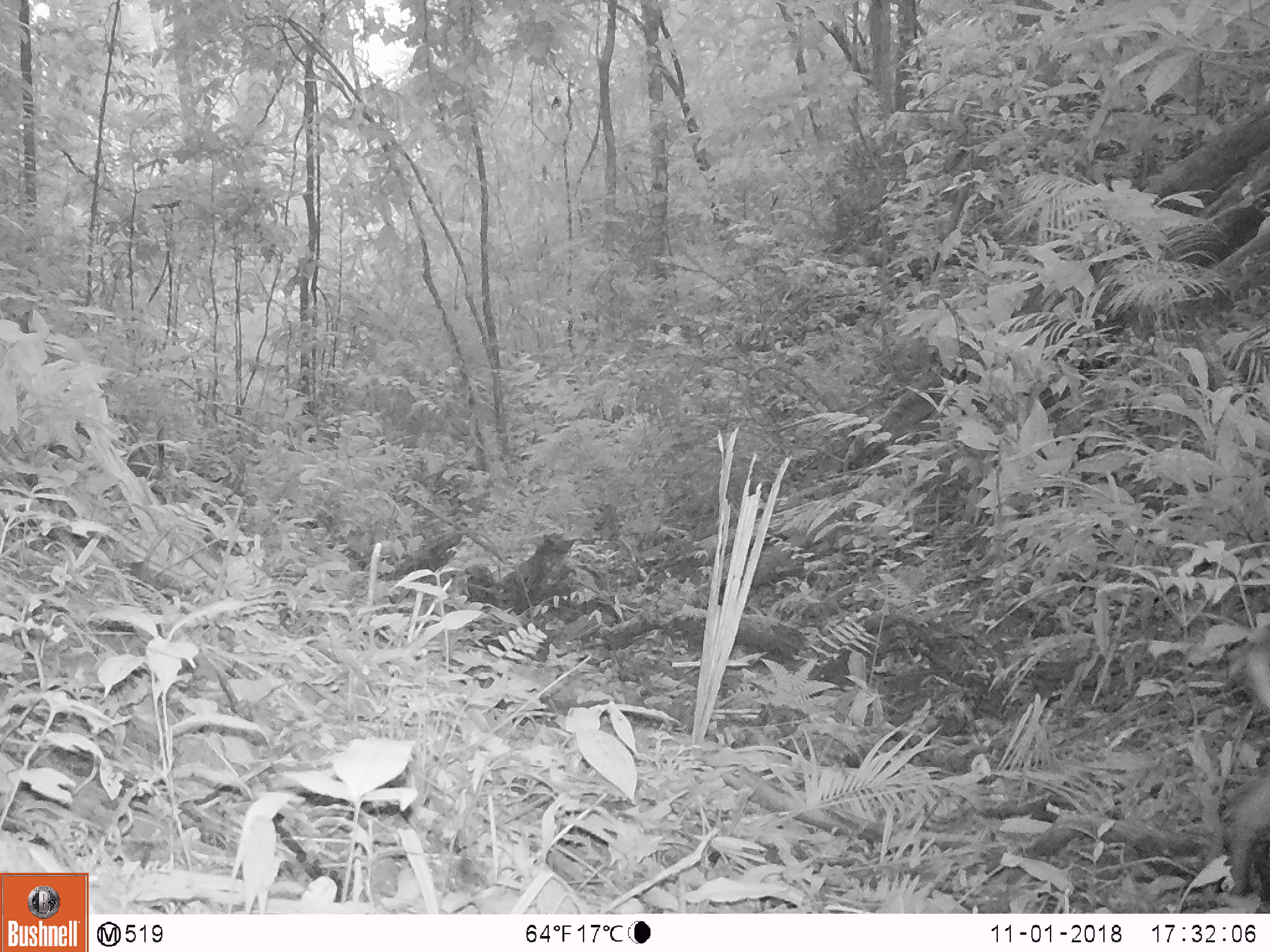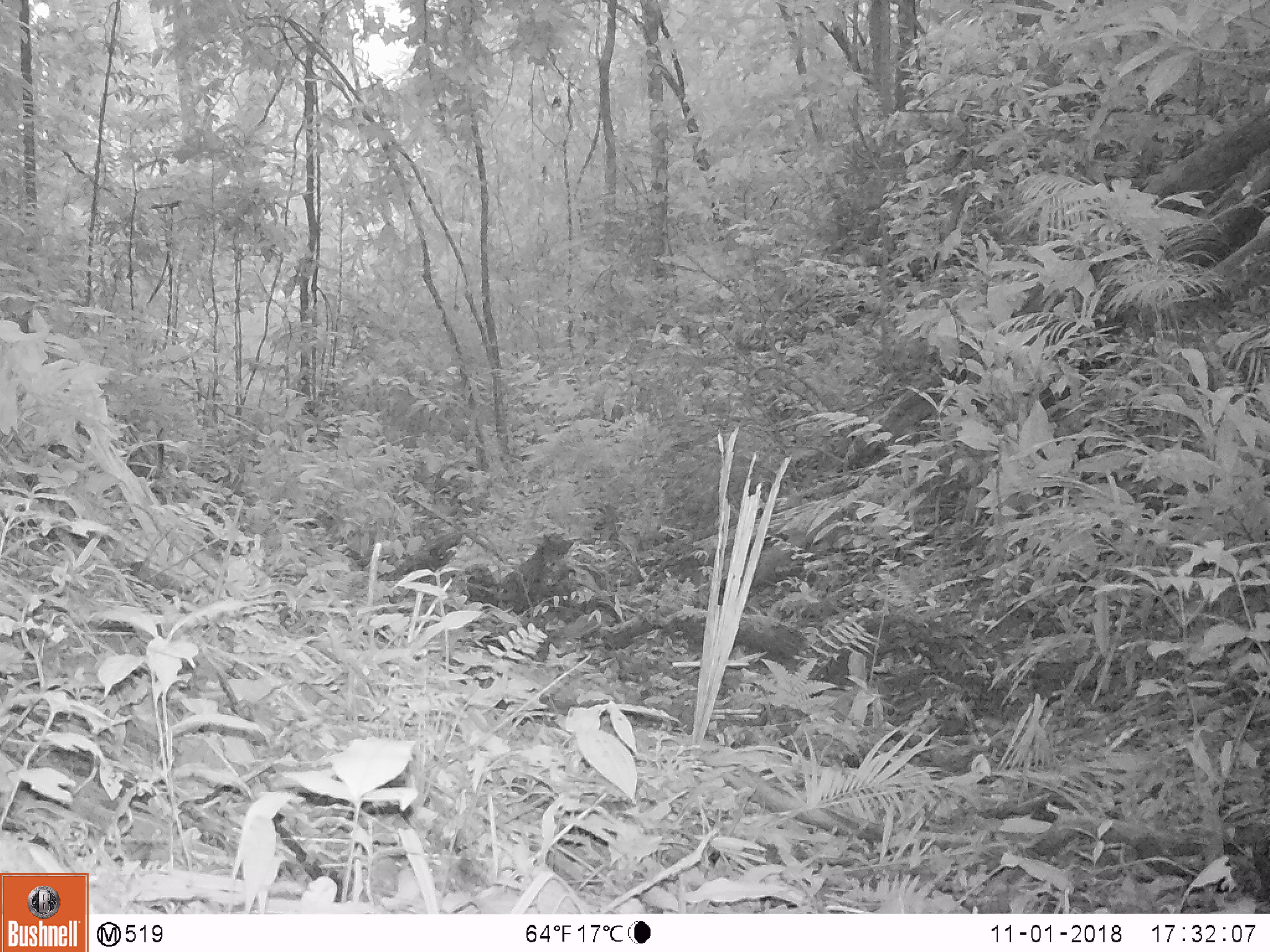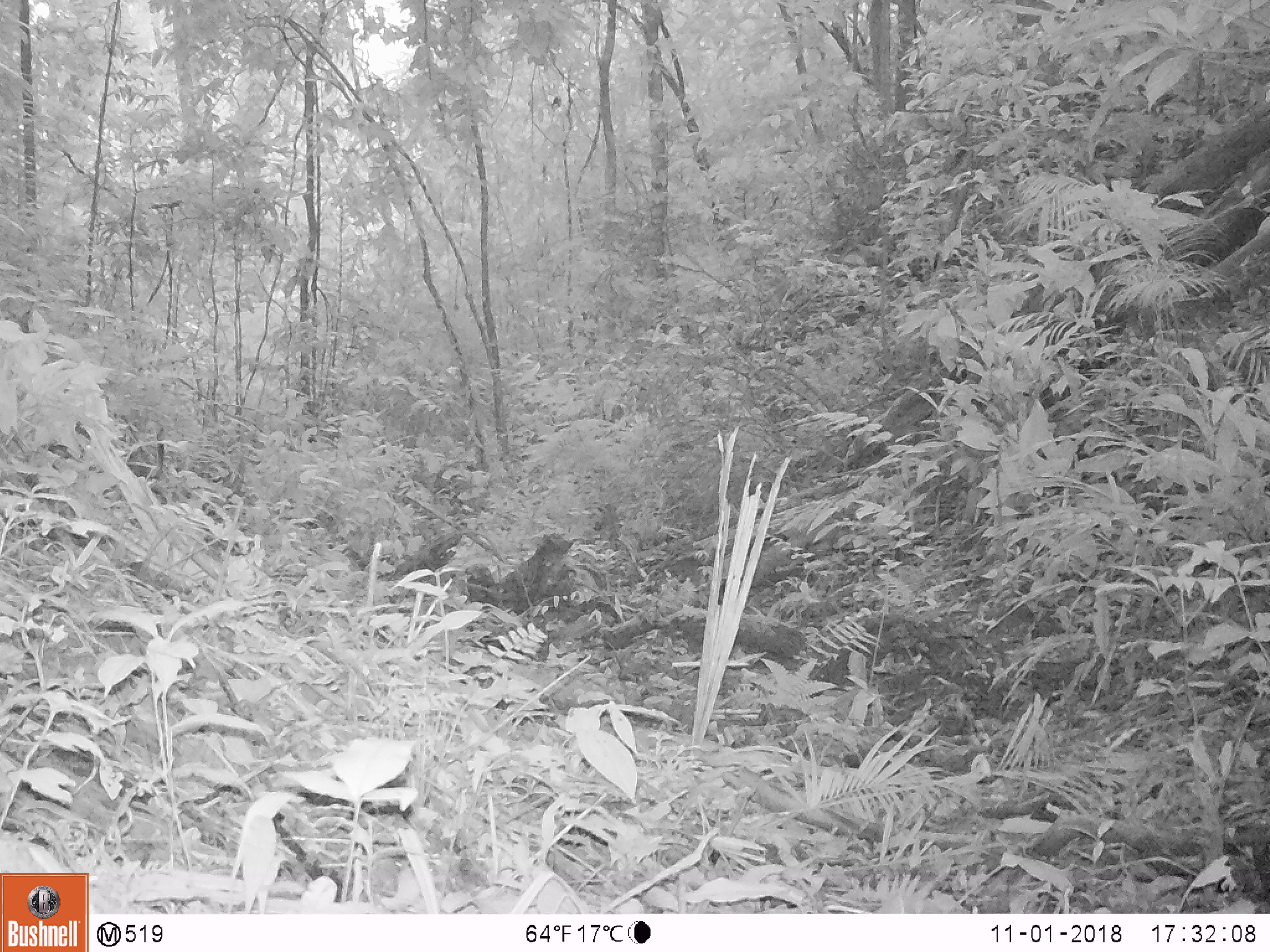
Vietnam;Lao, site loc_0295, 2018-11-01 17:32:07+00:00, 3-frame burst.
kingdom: Animalia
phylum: Chordata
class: Mammalia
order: Artiodactyla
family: Cervidae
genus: Muntiacus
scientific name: Muntiacus vuquangensis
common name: large-antlered muntjac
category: large antlered muntjac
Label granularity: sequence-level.